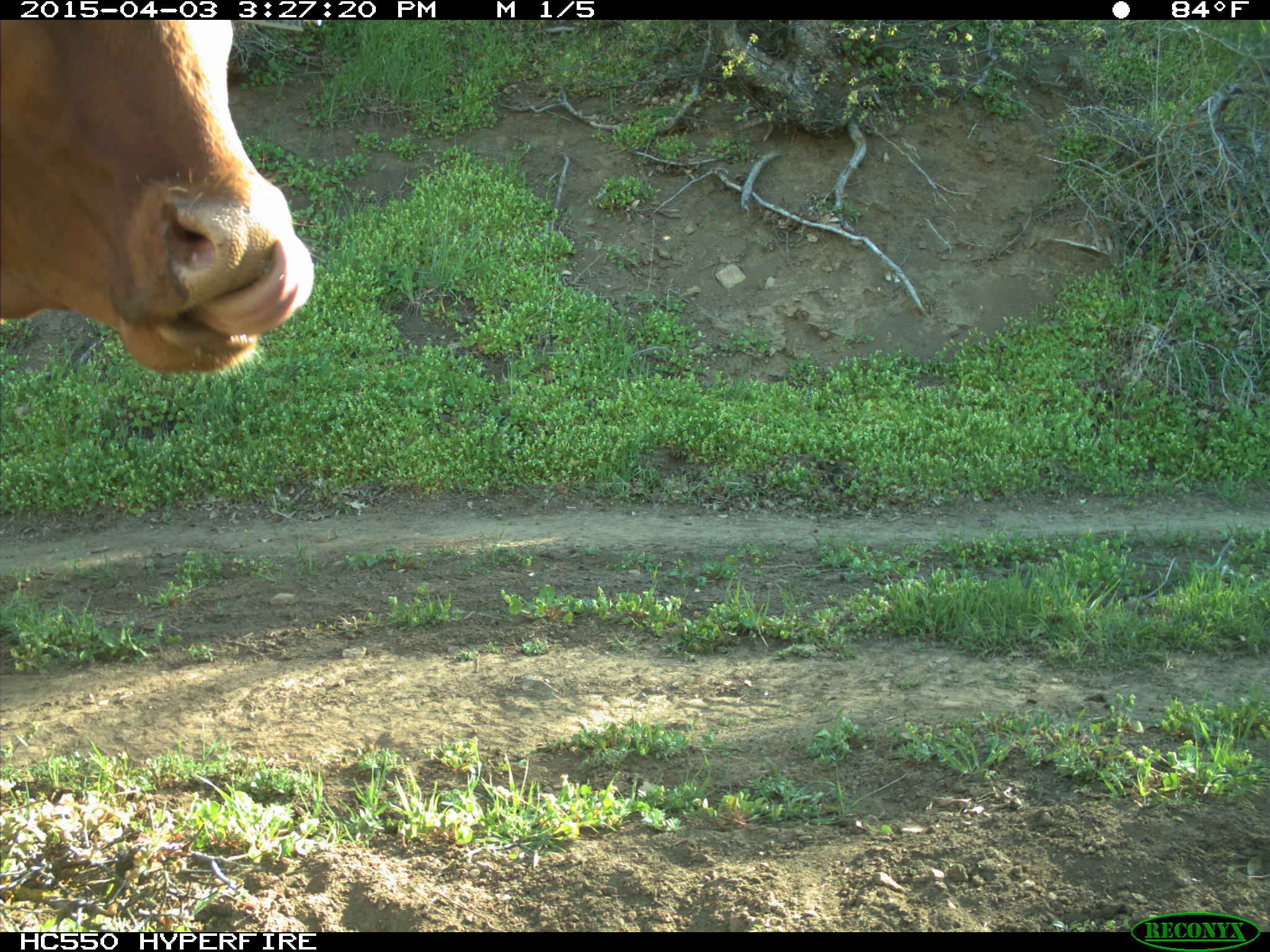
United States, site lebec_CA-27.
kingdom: Animalia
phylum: Chordata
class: Mammalia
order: Artiodactyla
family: Bovidae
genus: Bos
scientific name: Bos taurus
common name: domestic cow